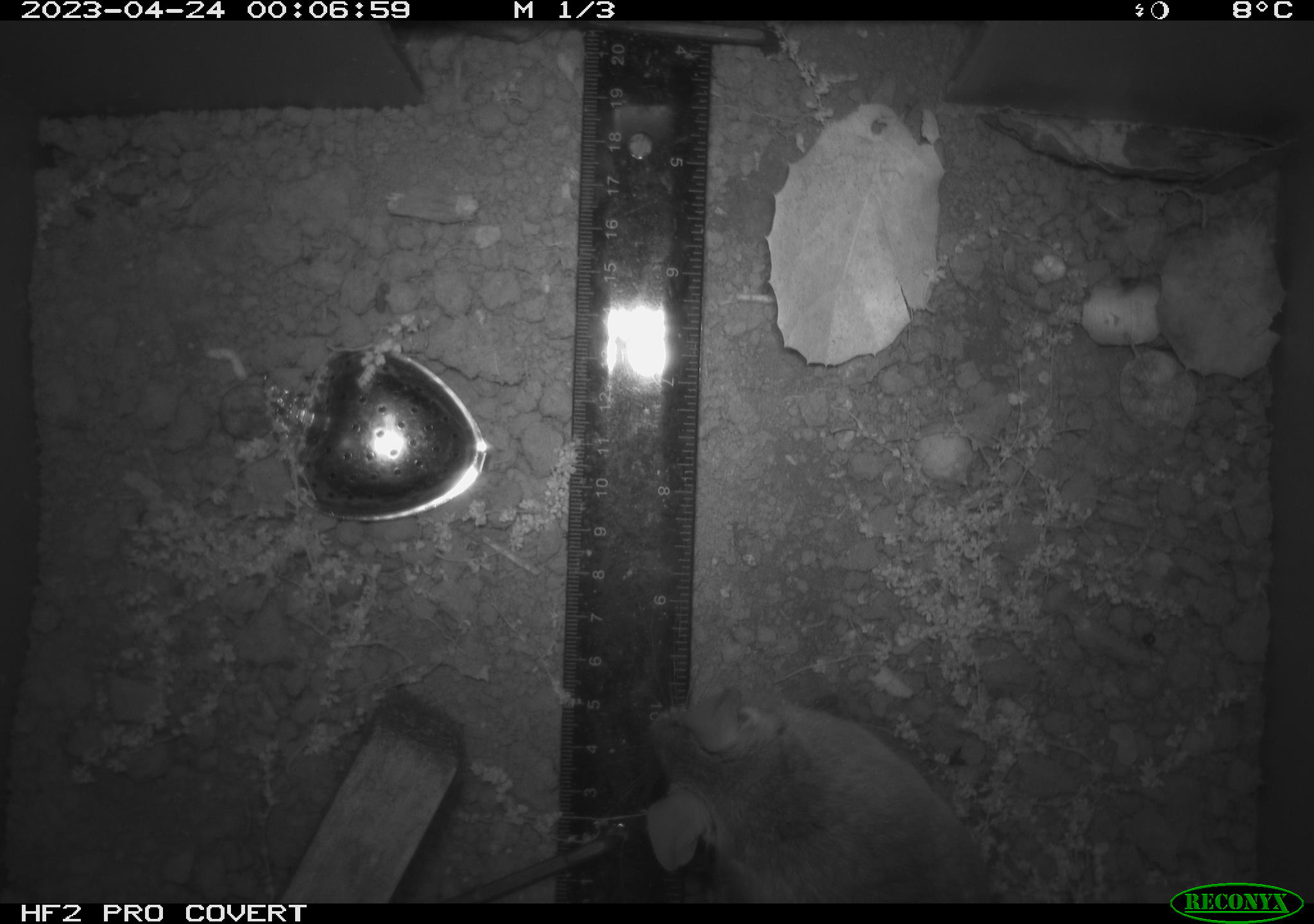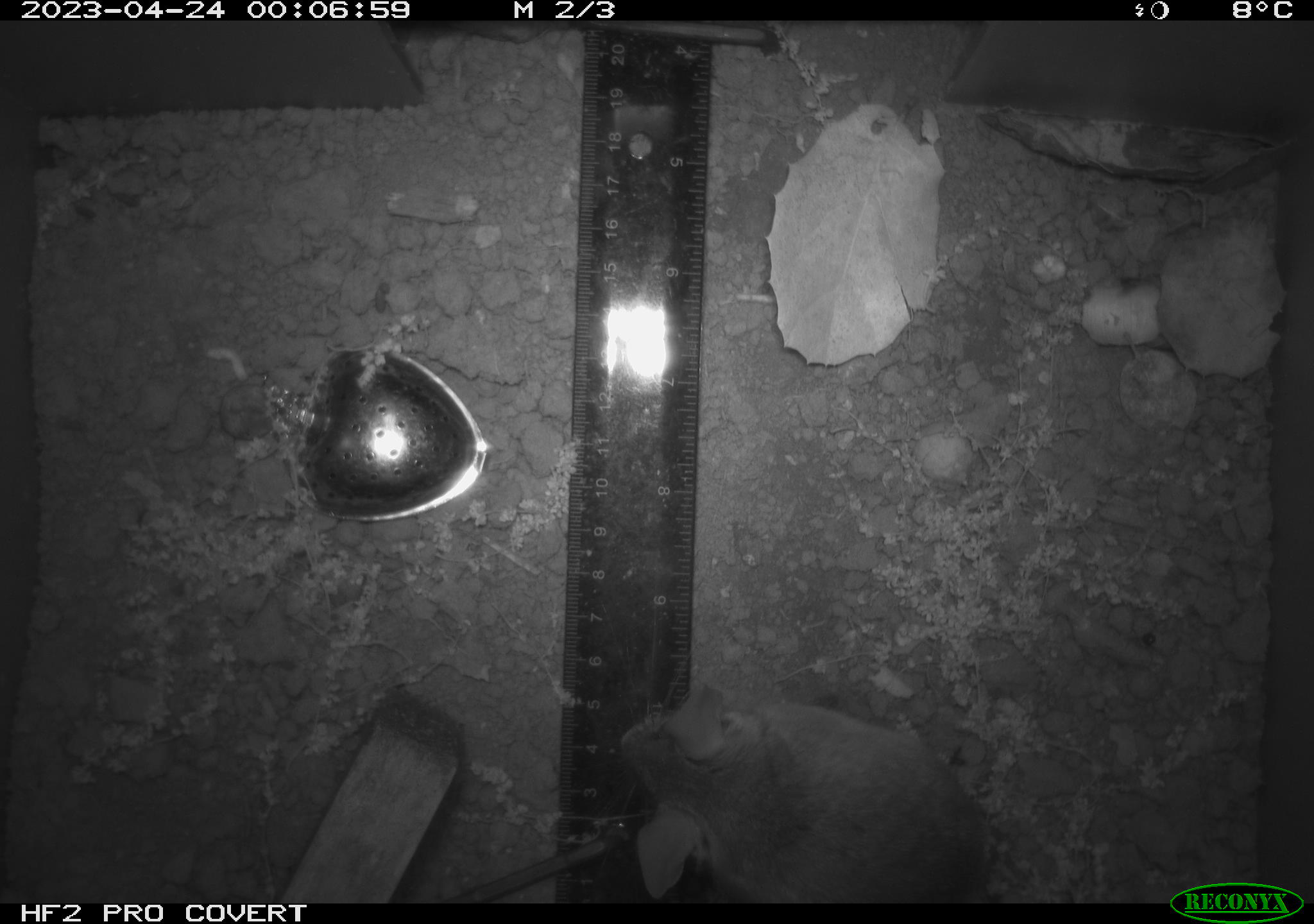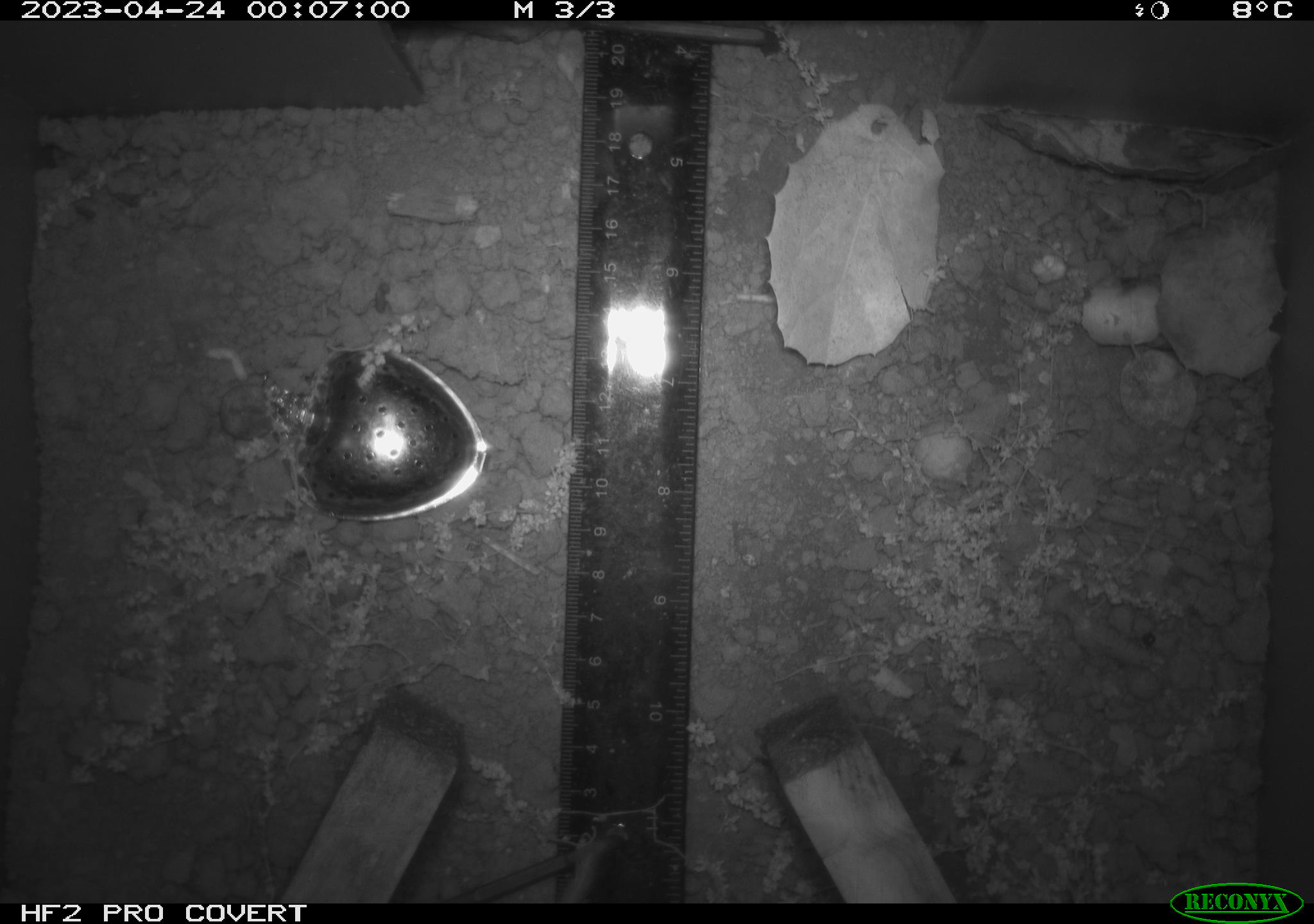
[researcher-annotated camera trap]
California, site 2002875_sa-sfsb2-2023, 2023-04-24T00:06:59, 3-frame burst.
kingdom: Animalia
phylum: Chordata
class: Mammalia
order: Rodentia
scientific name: Rodentia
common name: mouse species